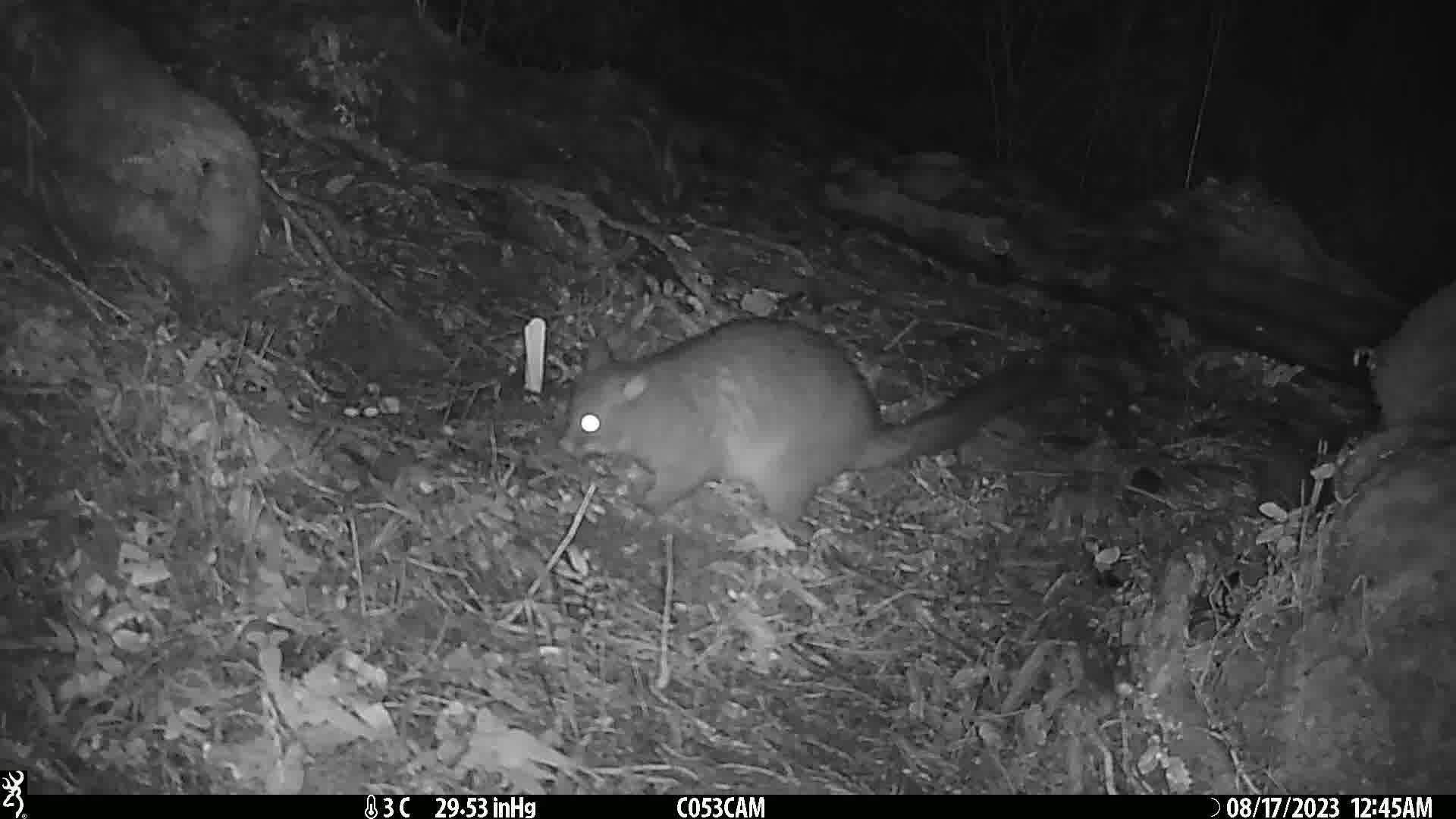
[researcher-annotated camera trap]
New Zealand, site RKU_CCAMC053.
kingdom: Animalia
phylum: Chordata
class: Mammalia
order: Diprotodontia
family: Phalangeridae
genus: Trichosurus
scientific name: Trichosurus vulpecula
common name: common brushtail possum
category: possum